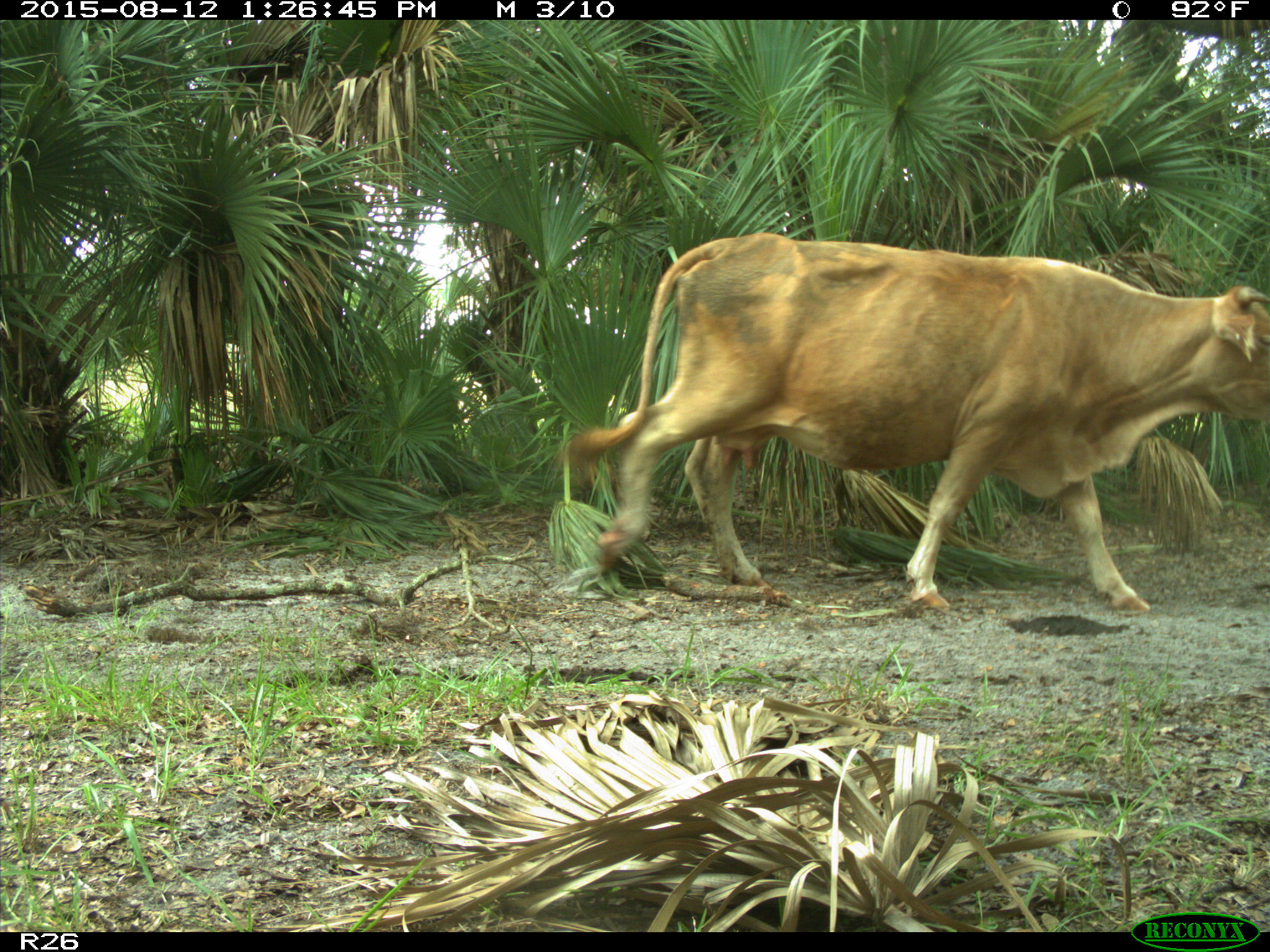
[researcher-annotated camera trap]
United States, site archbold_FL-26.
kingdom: Animalia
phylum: Chordata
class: Mammalia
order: Artiodactyla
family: Bovidae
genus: Bos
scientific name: Bos taurus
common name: domestic cow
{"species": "Bos taurus (domestic cow)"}